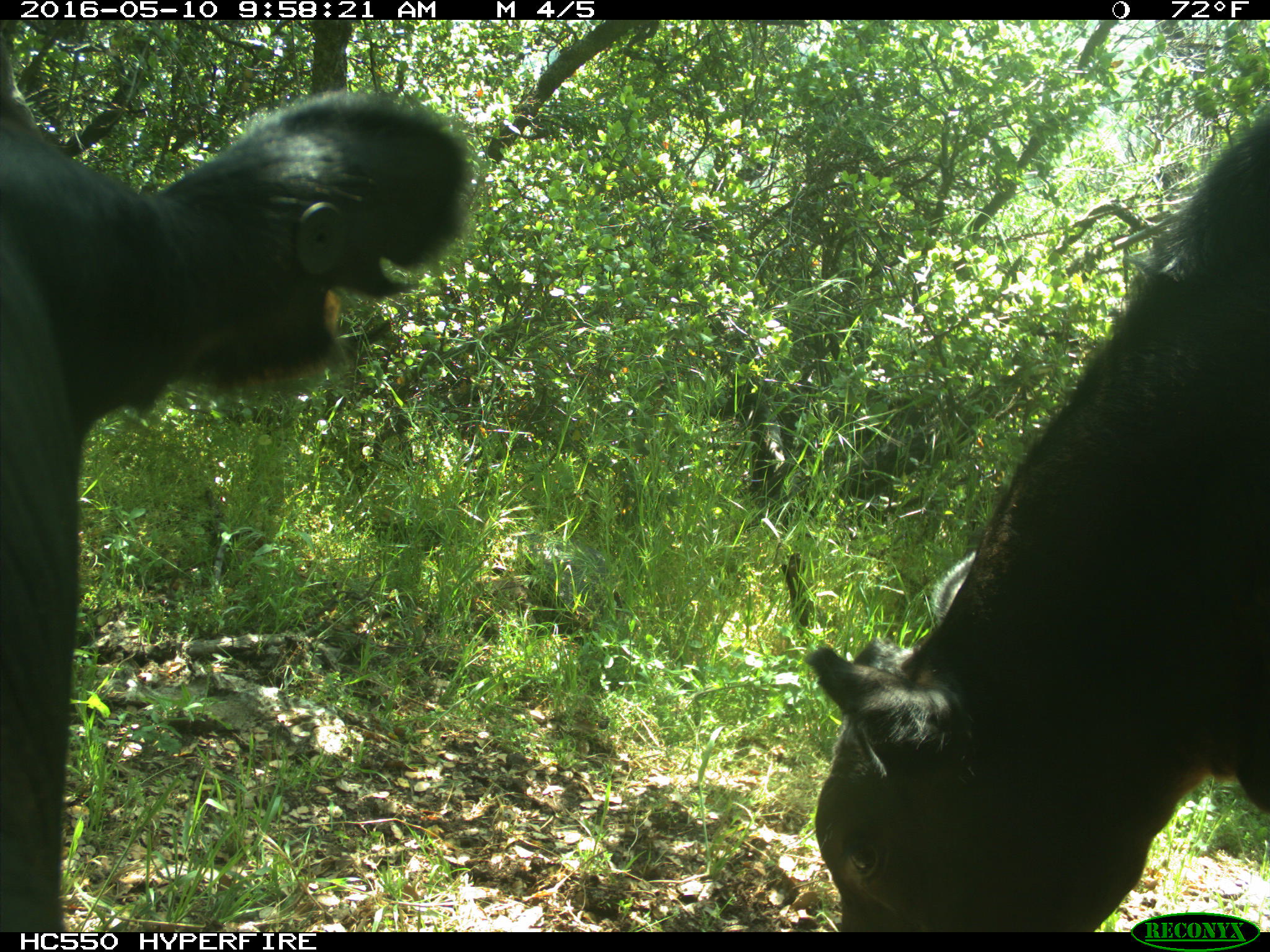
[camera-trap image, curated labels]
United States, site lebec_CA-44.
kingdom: Animalia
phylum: Chordata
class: Mammalia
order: Artiodactyla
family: Bovidae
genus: Bos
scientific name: Bos taurus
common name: domestic cow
Bos taurus (domestic cow).